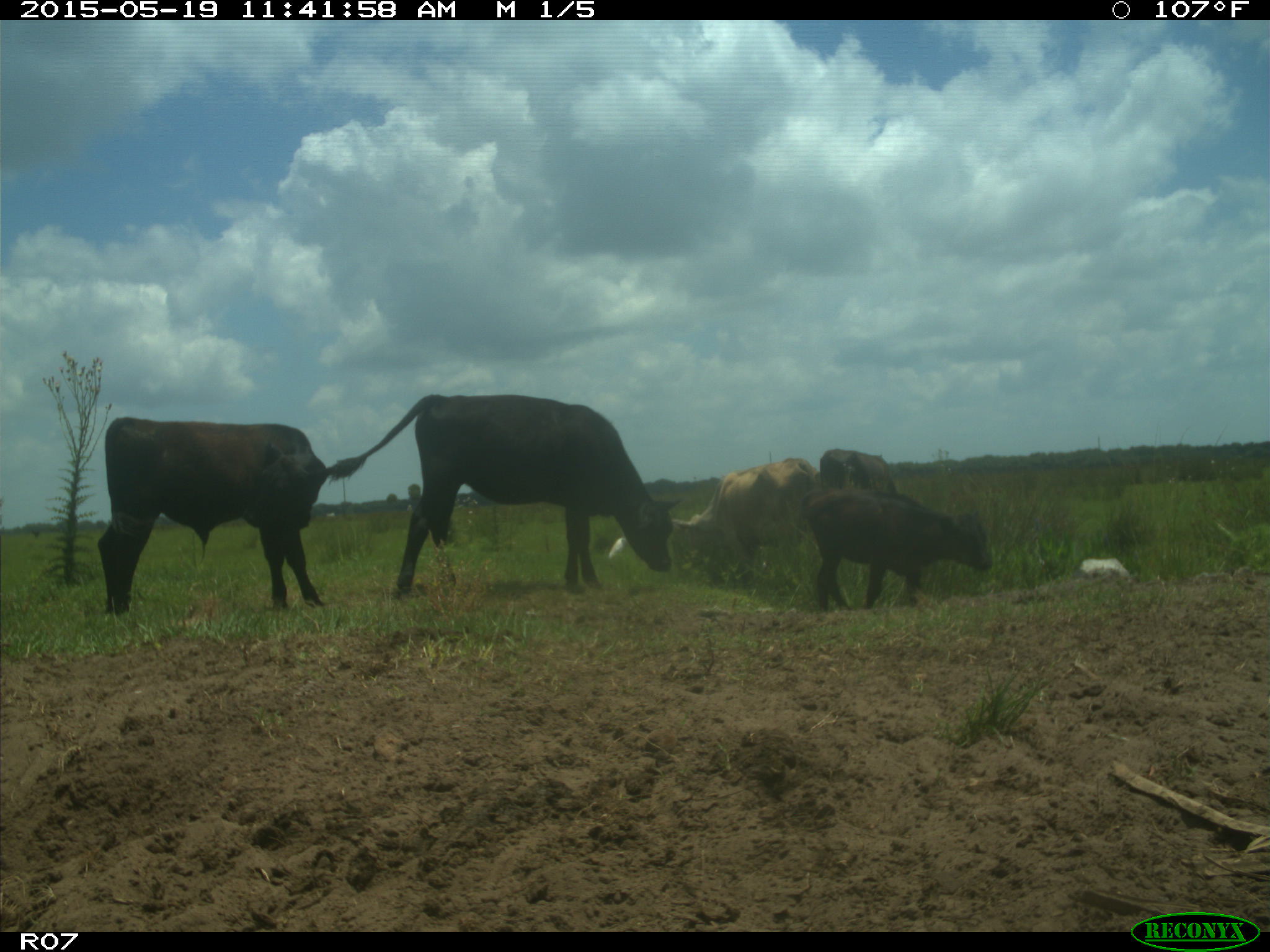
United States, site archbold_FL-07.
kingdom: Animalia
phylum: Chordata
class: Mammalia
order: Artiodactyla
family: Bovidae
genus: Bos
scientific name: Bos taurus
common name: domestic cow